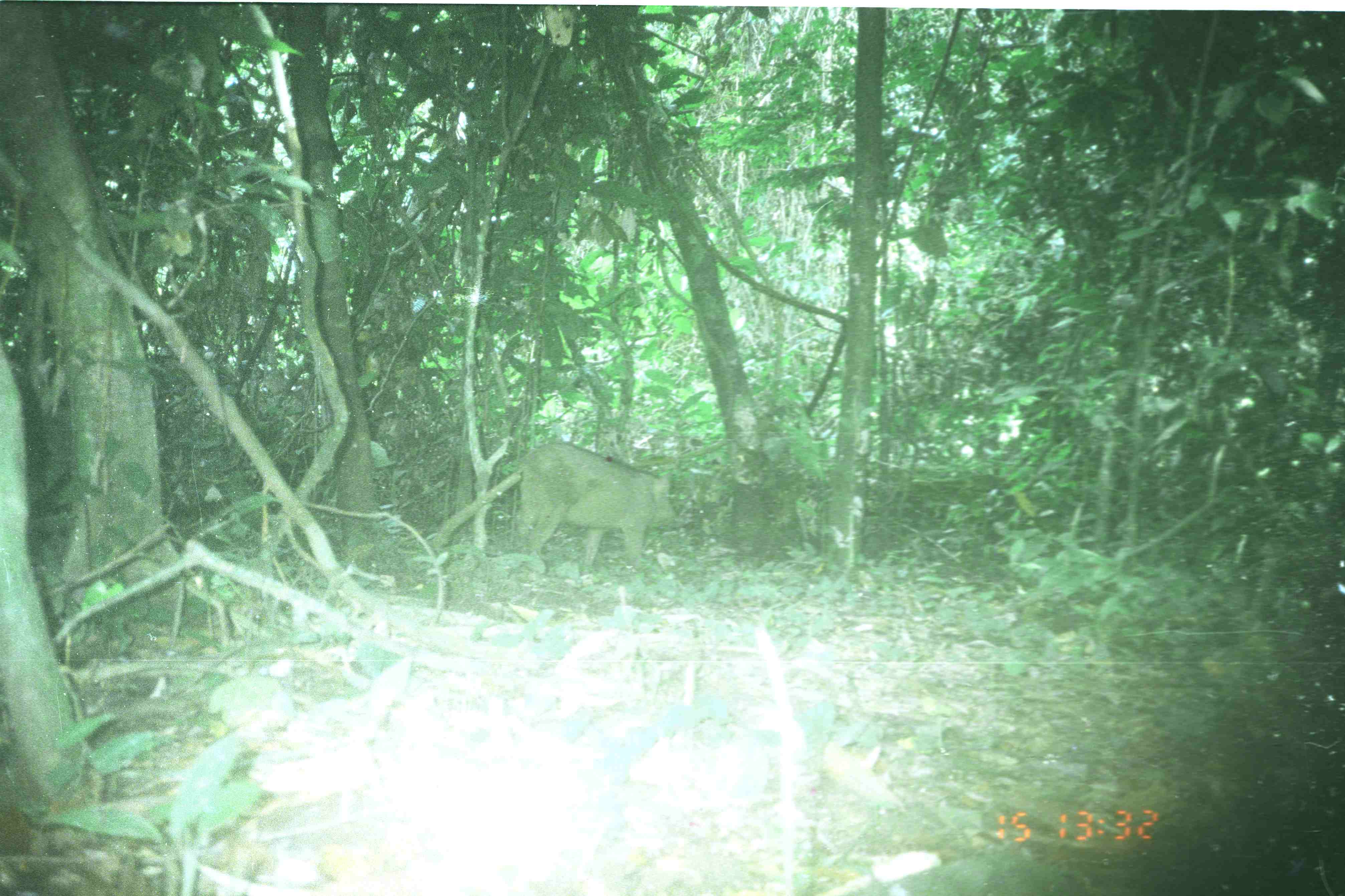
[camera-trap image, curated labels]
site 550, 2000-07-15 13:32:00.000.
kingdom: Animalia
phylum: Chordata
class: Mammalia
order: Artiodactyla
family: Suidae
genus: Sus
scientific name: Sus scrofa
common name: wild boar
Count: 1.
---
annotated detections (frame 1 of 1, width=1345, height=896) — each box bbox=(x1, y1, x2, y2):
sus scrofa: bbox=(517, 441, 679, 571)